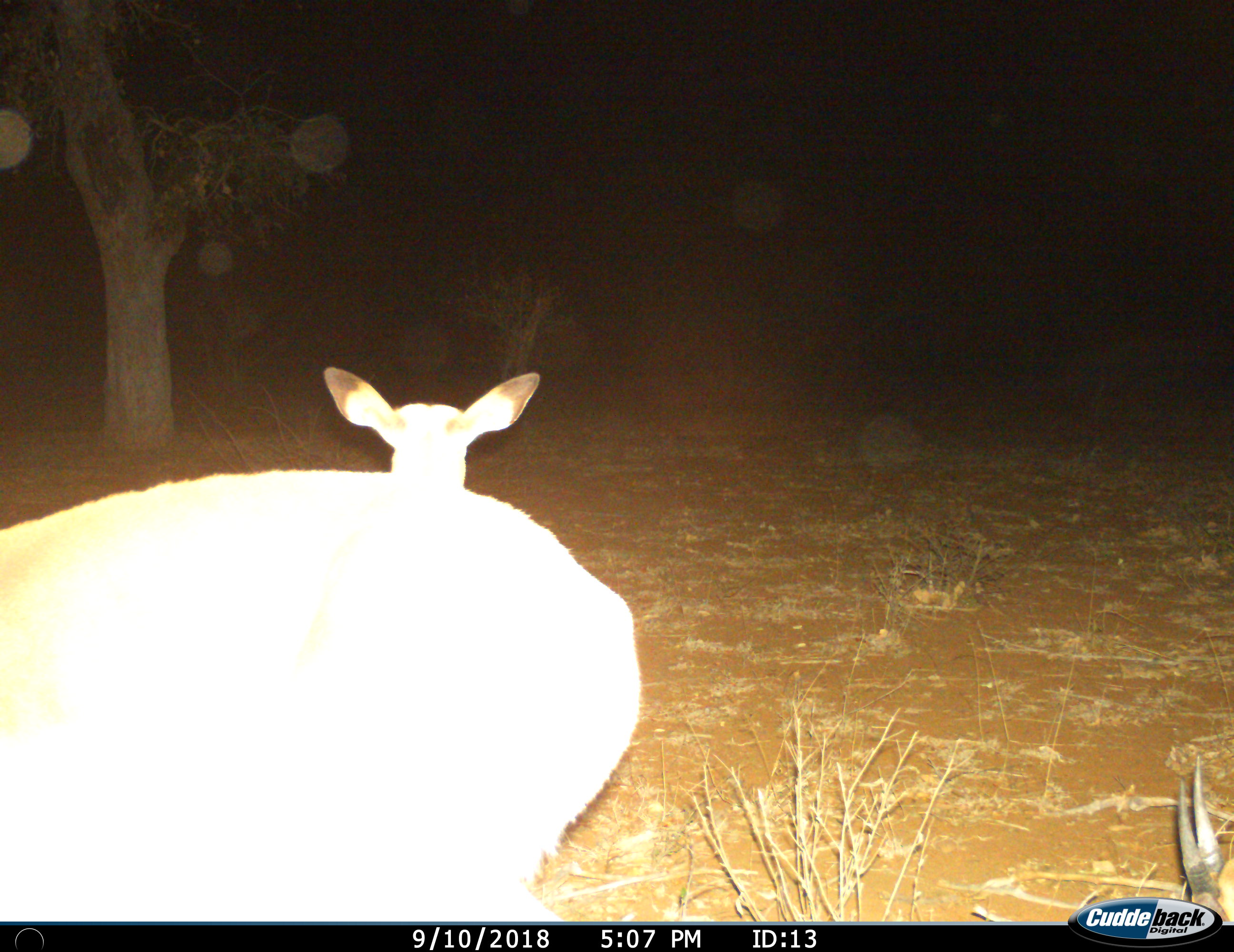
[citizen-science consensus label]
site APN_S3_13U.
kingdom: Animalia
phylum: Chordata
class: Mammalia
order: Artiodactyla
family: Bovidae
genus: Aepyceros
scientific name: Aepyceros melampus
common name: impala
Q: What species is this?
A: Impala (Aepyceros melampus).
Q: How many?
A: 2.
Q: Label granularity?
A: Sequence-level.